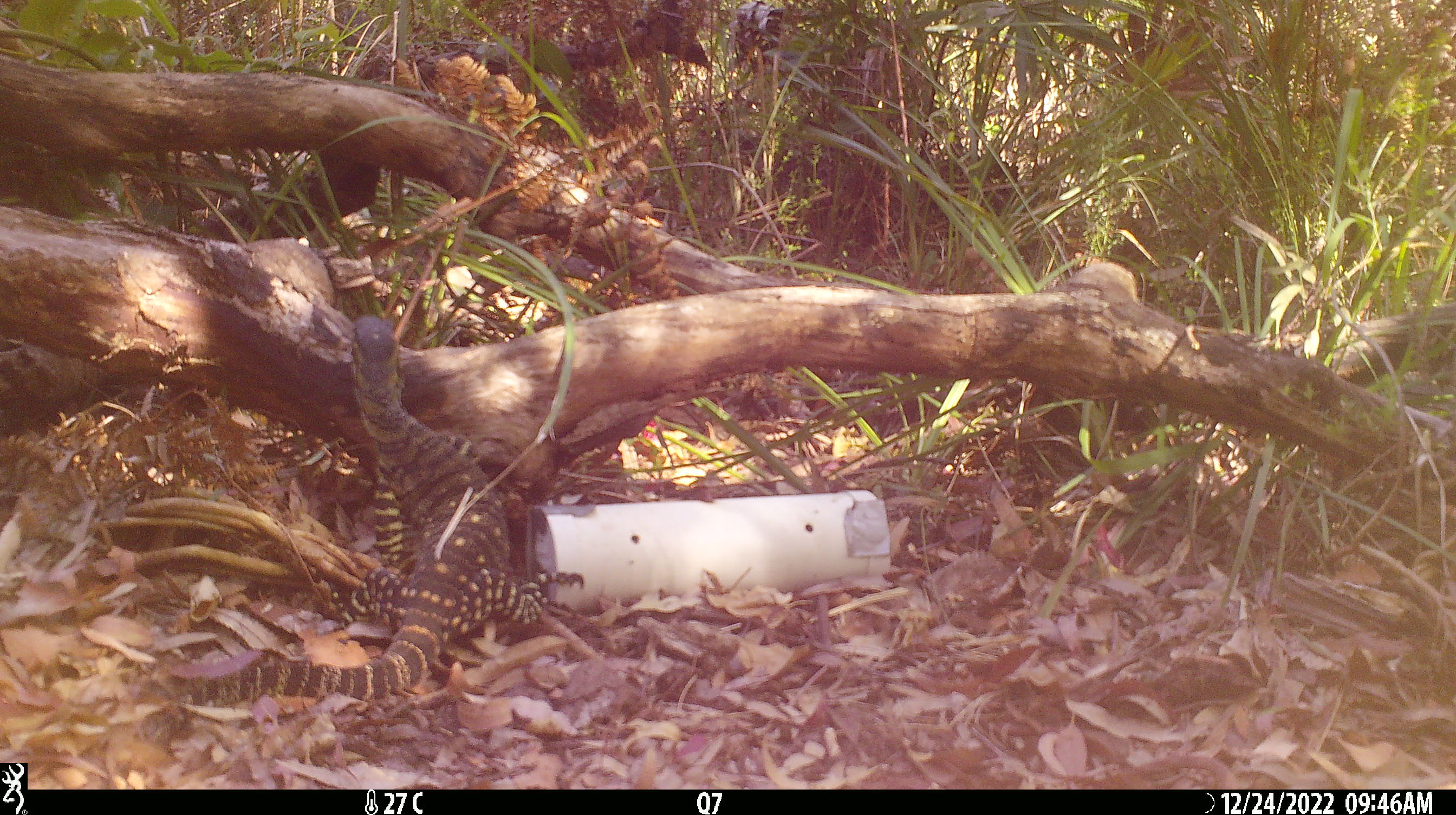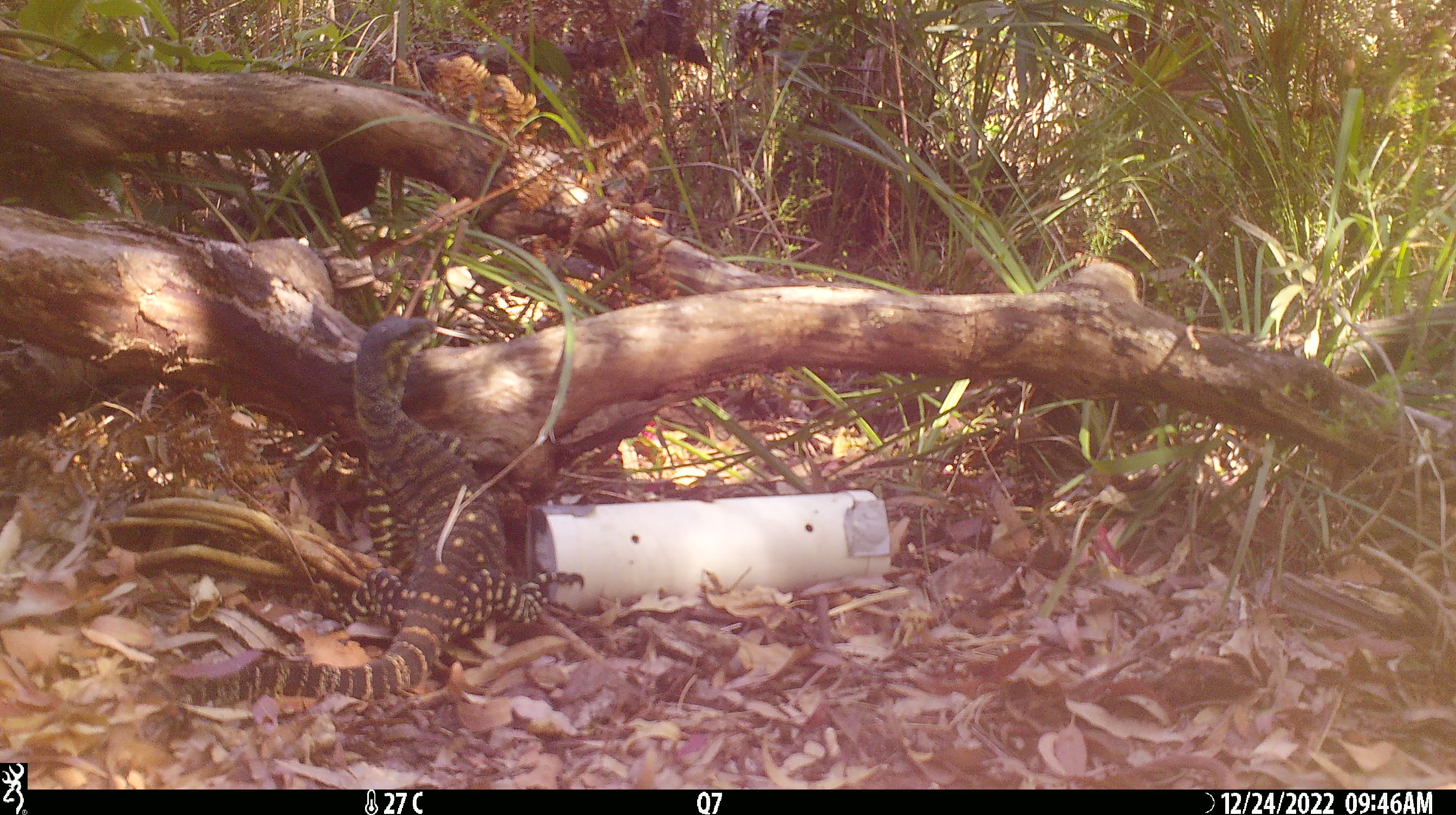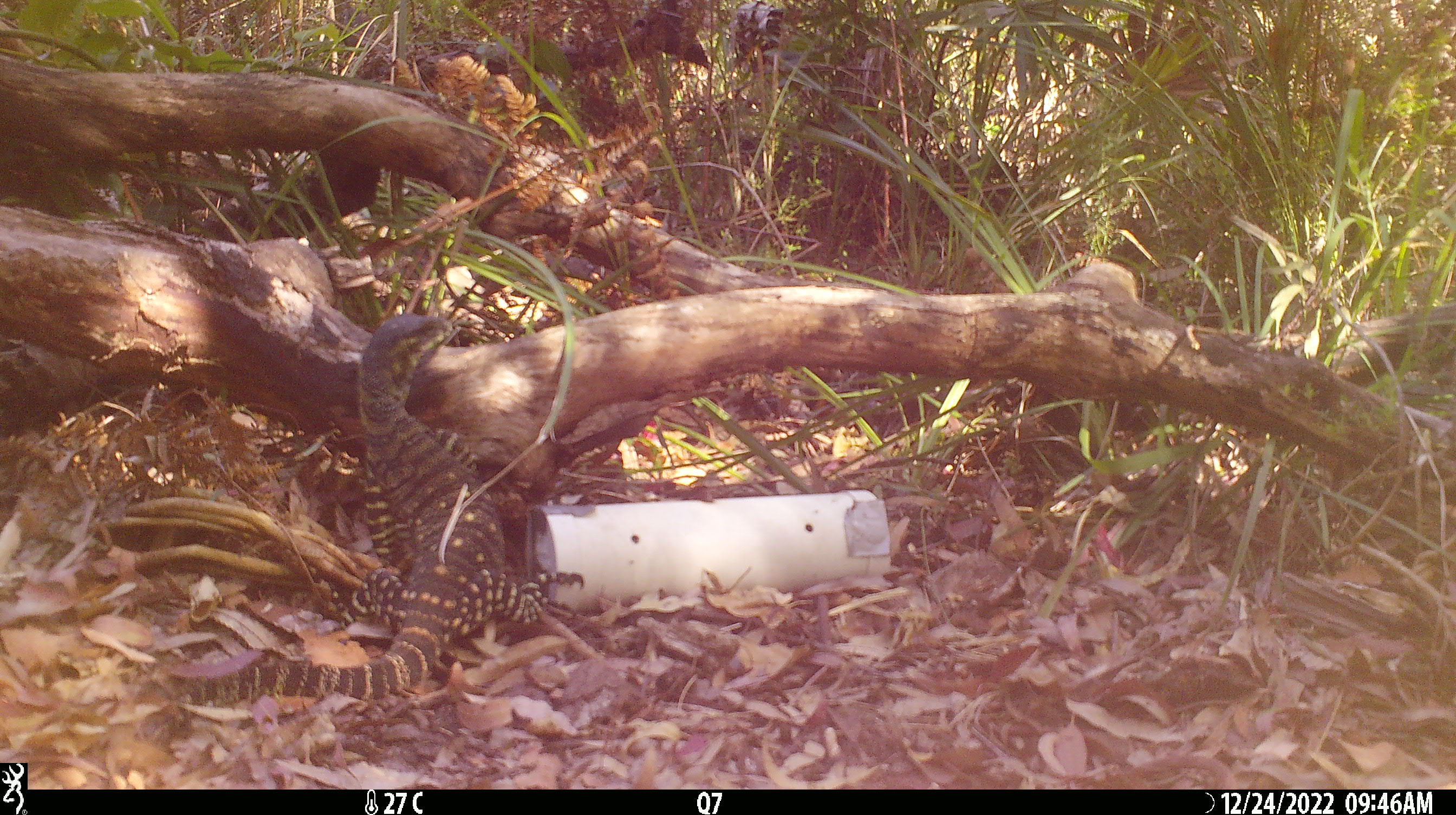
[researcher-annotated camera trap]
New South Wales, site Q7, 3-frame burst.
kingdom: Animalia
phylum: Chordata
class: Reptilia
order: Squamata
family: Varanidae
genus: Varanus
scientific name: Varanus varius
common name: lace monitor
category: goanna